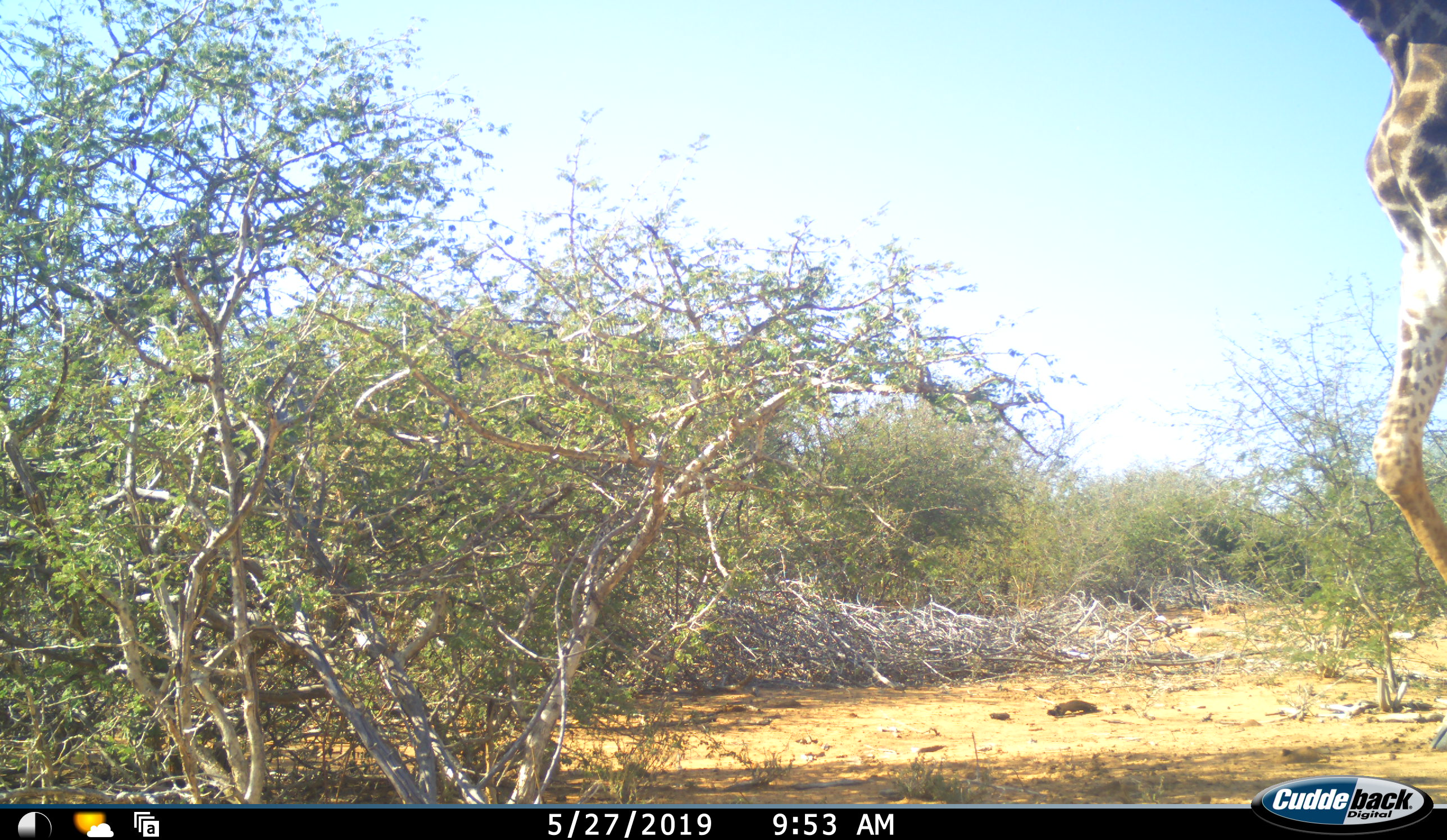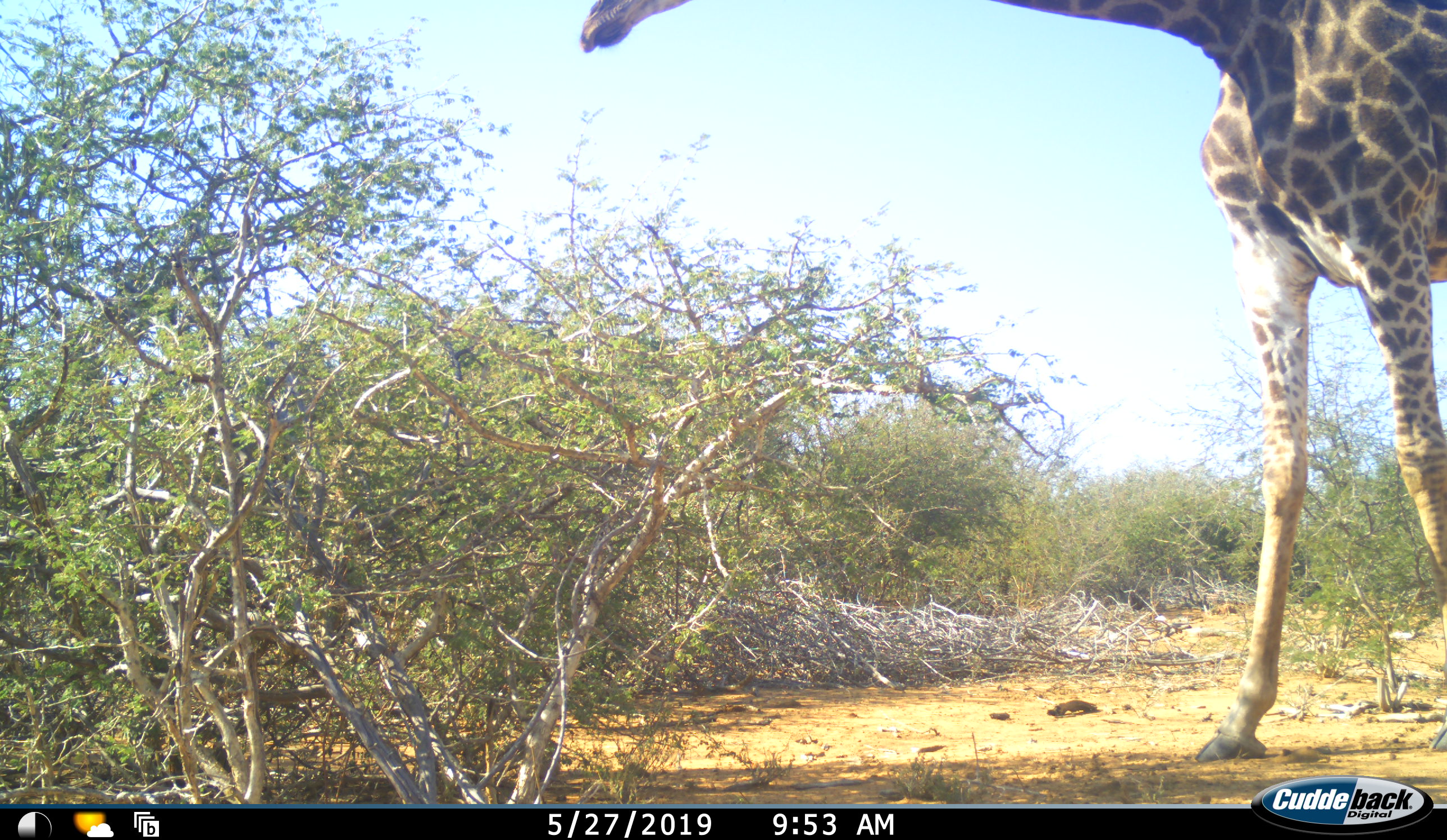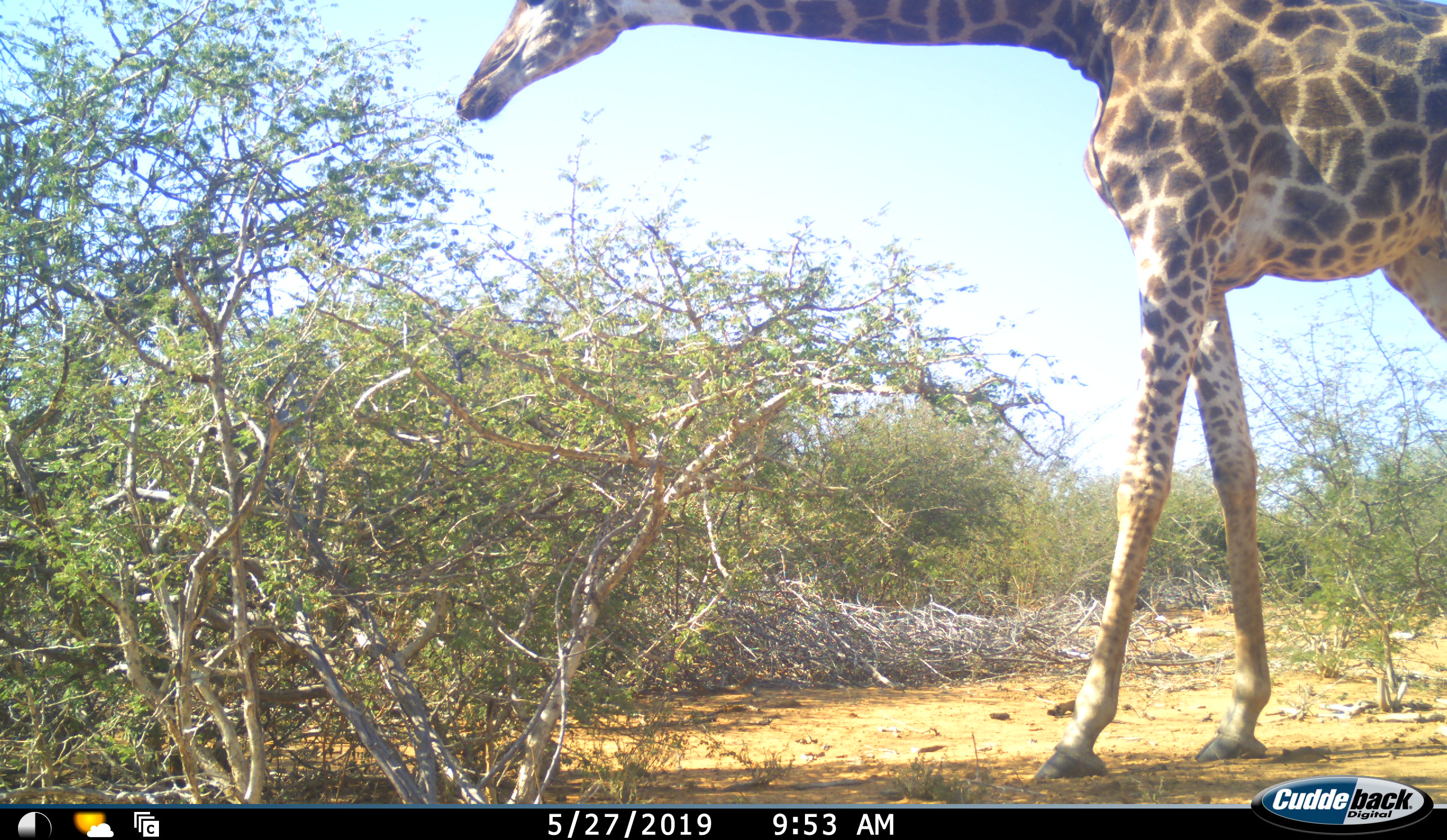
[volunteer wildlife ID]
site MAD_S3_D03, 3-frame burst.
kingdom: Animalia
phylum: Chordata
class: Mammalia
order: Artiodactyla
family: Giraffidae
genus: Giraffa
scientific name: Giraffa camelopardalis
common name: giraffe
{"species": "giraffe (Giraffa camelopardalis)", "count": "1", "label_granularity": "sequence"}